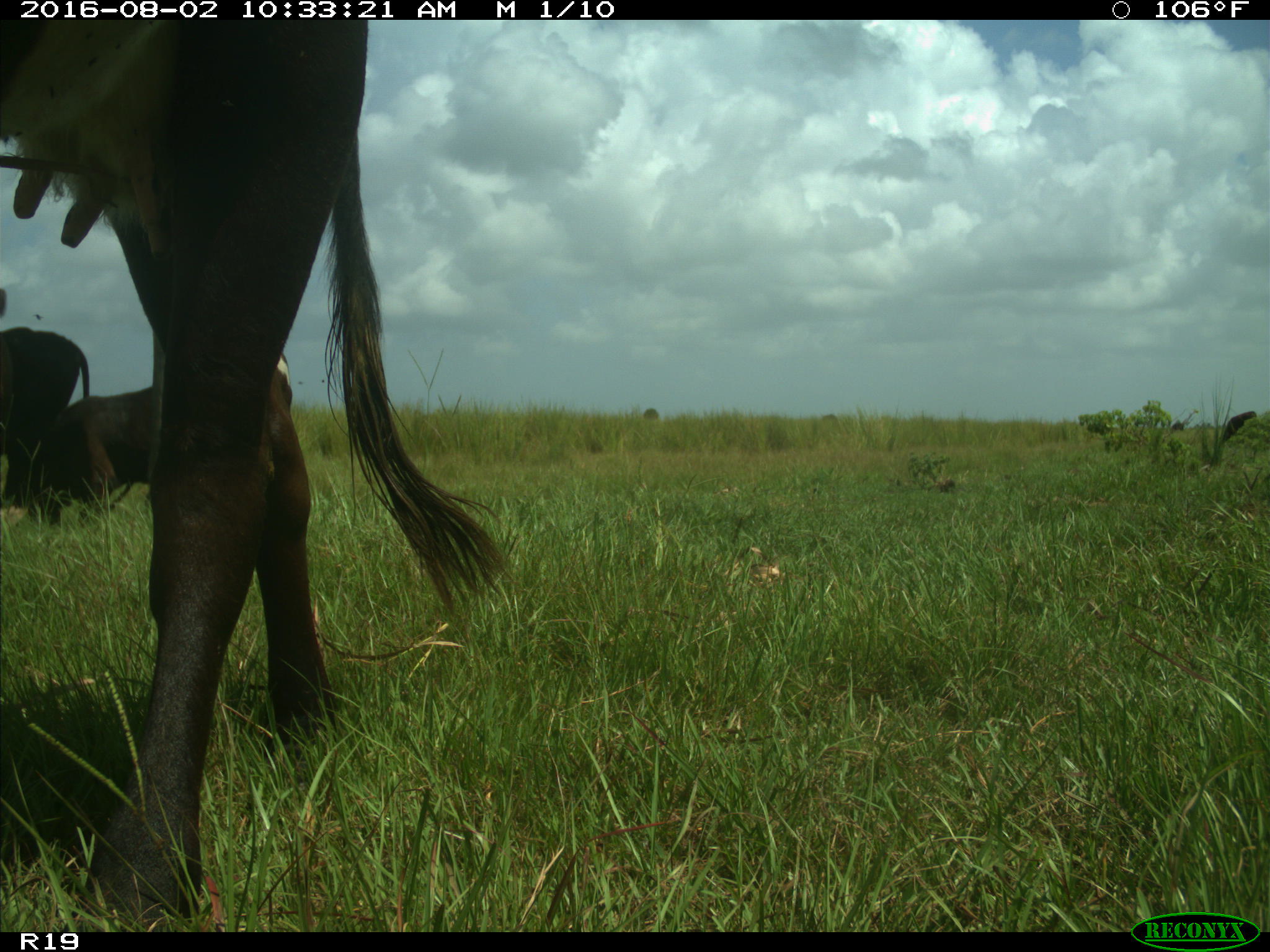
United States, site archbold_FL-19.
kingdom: Animalia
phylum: Chordata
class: Mammalia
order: Artiodactyla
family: Bovidae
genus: Bos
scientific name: Bos taurus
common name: domestic cow